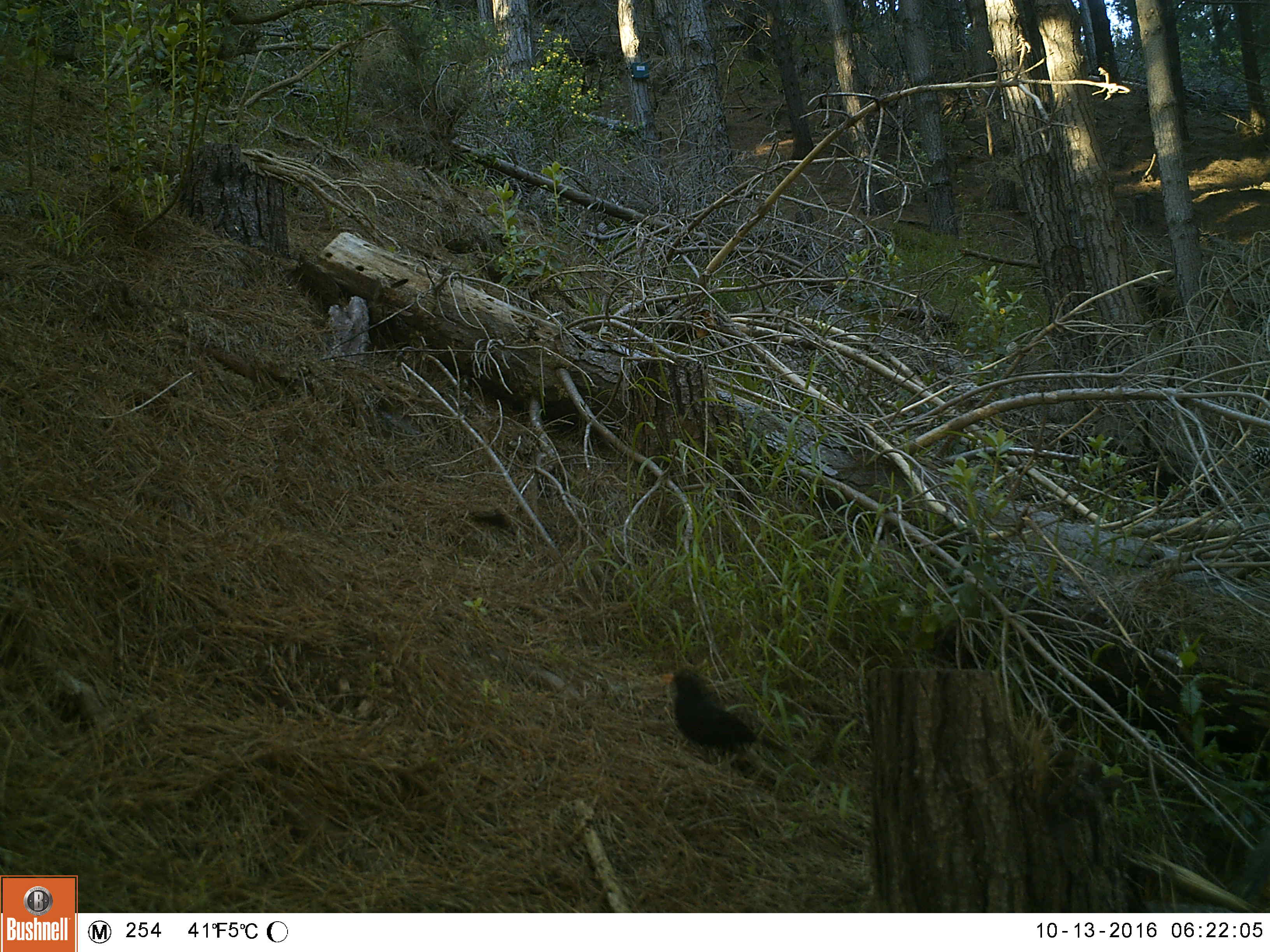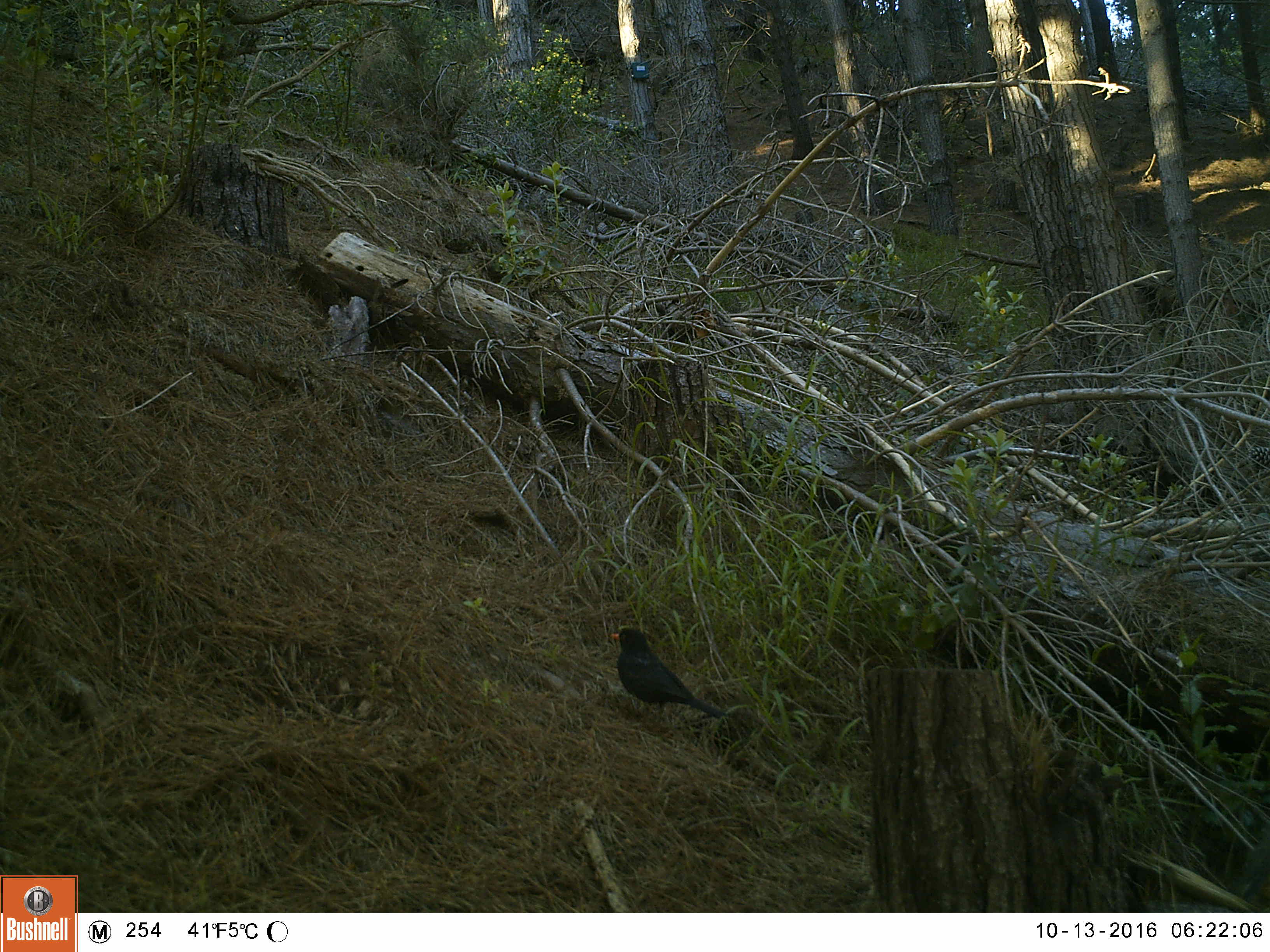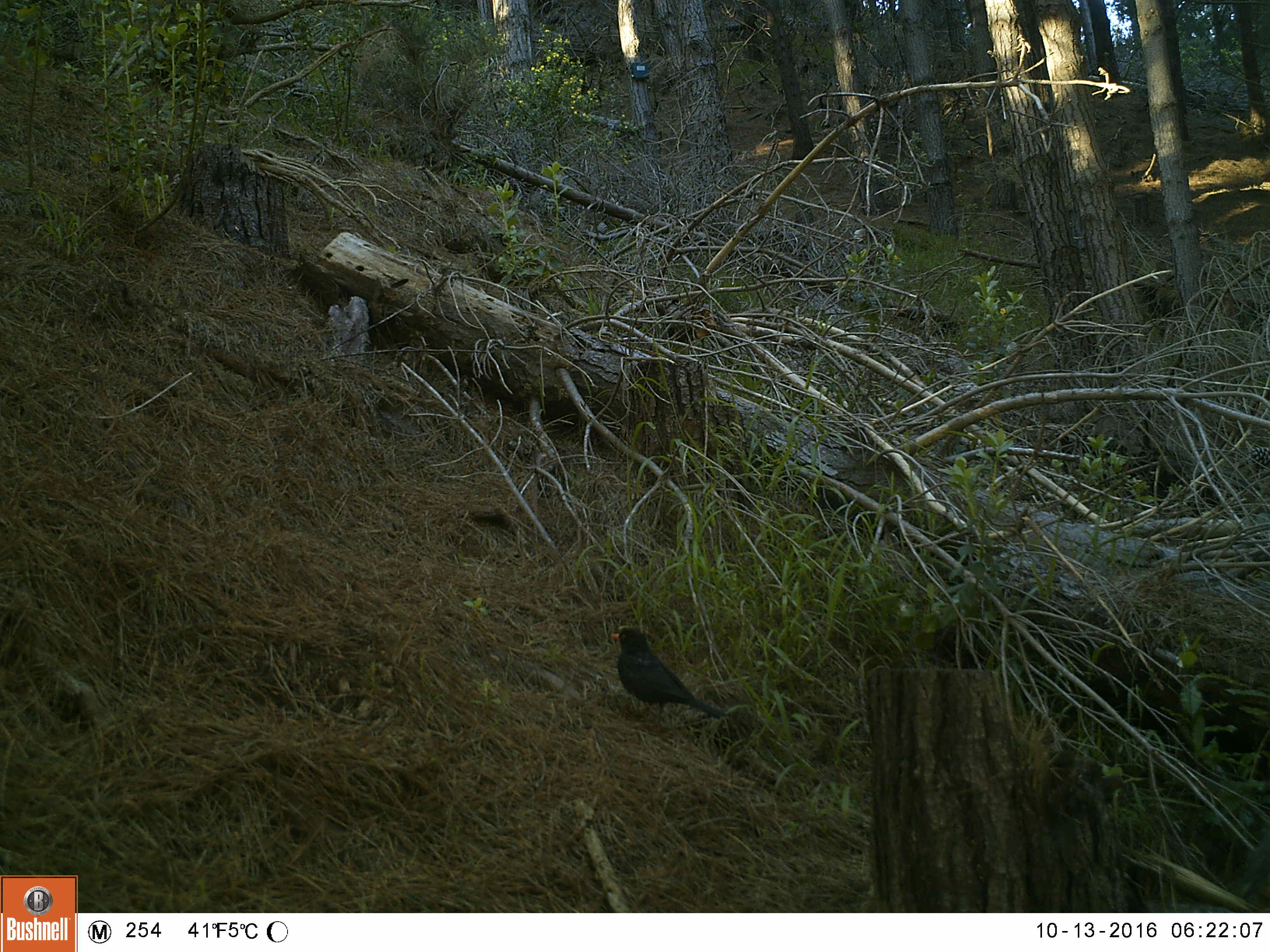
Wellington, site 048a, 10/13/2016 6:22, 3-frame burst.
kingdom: Animalia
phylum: Chordata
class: Aves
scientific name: Aves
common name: bird